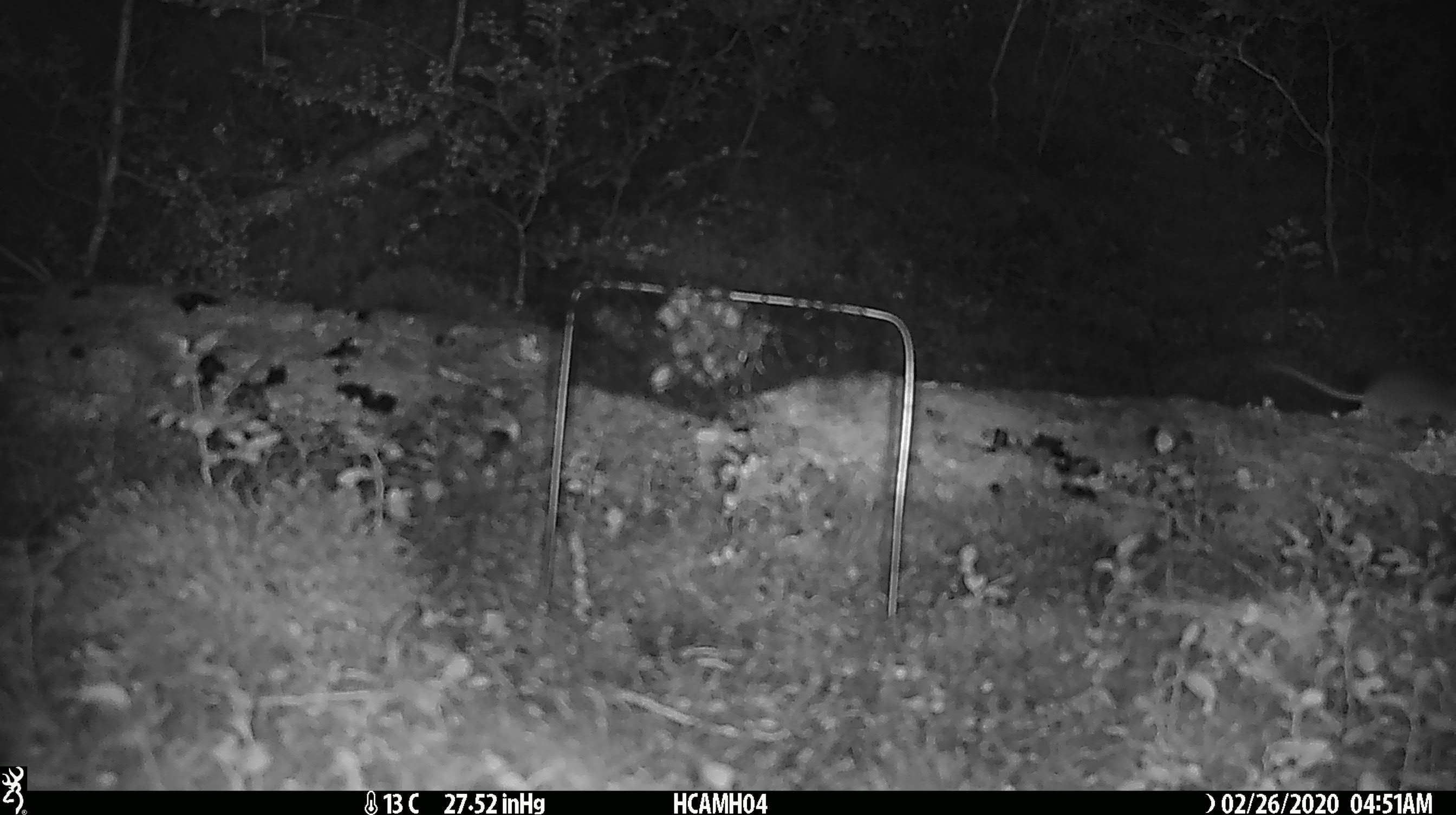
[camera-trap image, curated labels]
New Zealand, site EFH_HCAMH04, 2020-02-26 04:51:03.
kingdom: Animalia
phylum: Chordata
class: Mammalia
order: Rodentia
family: Muridae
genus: Mus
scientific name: Mus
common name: mouse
Mouse (Mus).